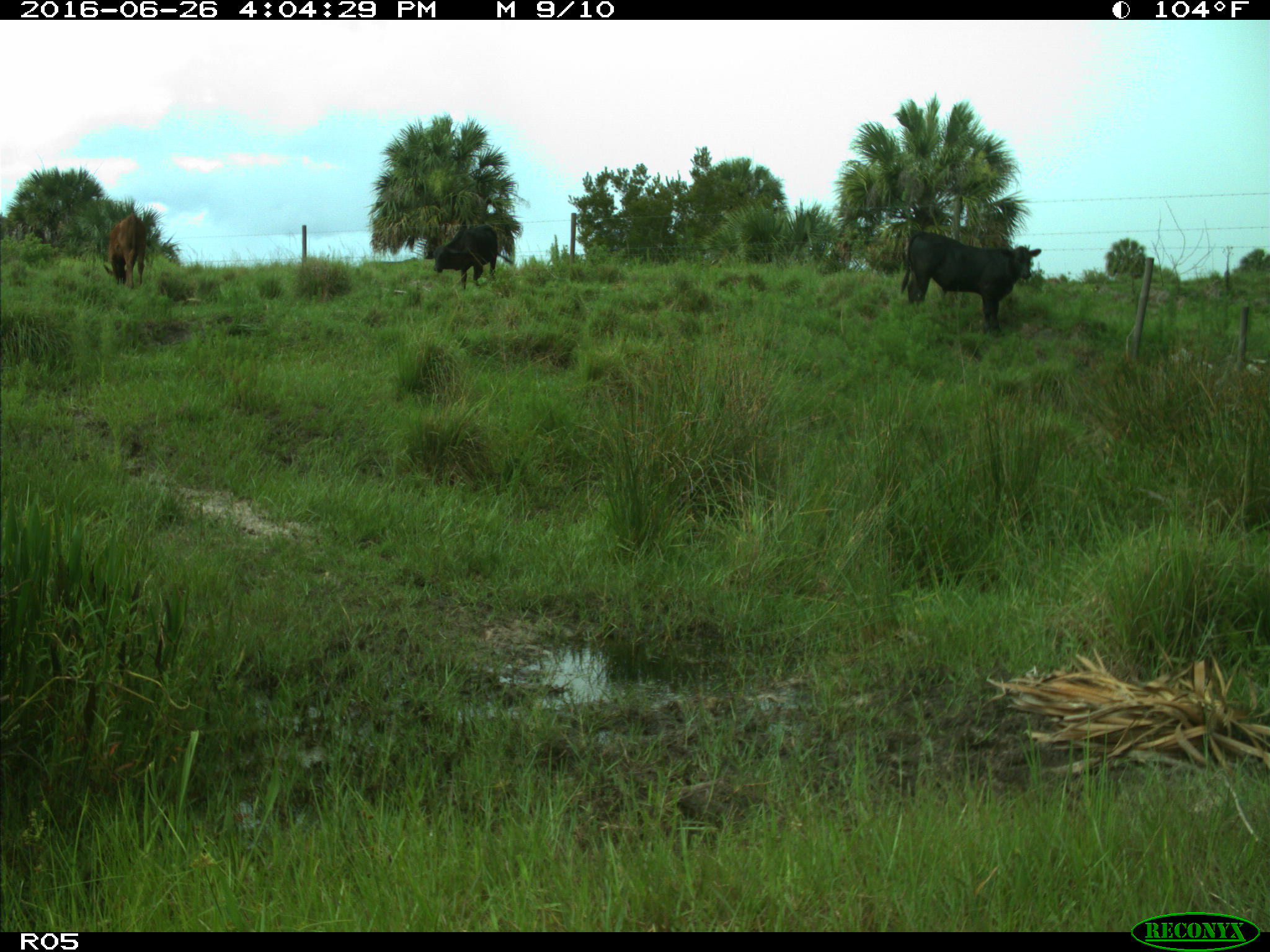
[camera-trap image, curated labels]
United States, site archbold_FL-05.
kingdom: Animalia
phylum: Chordata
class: Mammalia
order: Artiodactyla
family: Bovidae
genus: Bos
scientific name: Bos taurus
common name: domestic cow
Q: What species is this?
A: Bos taurus (domestic cow).